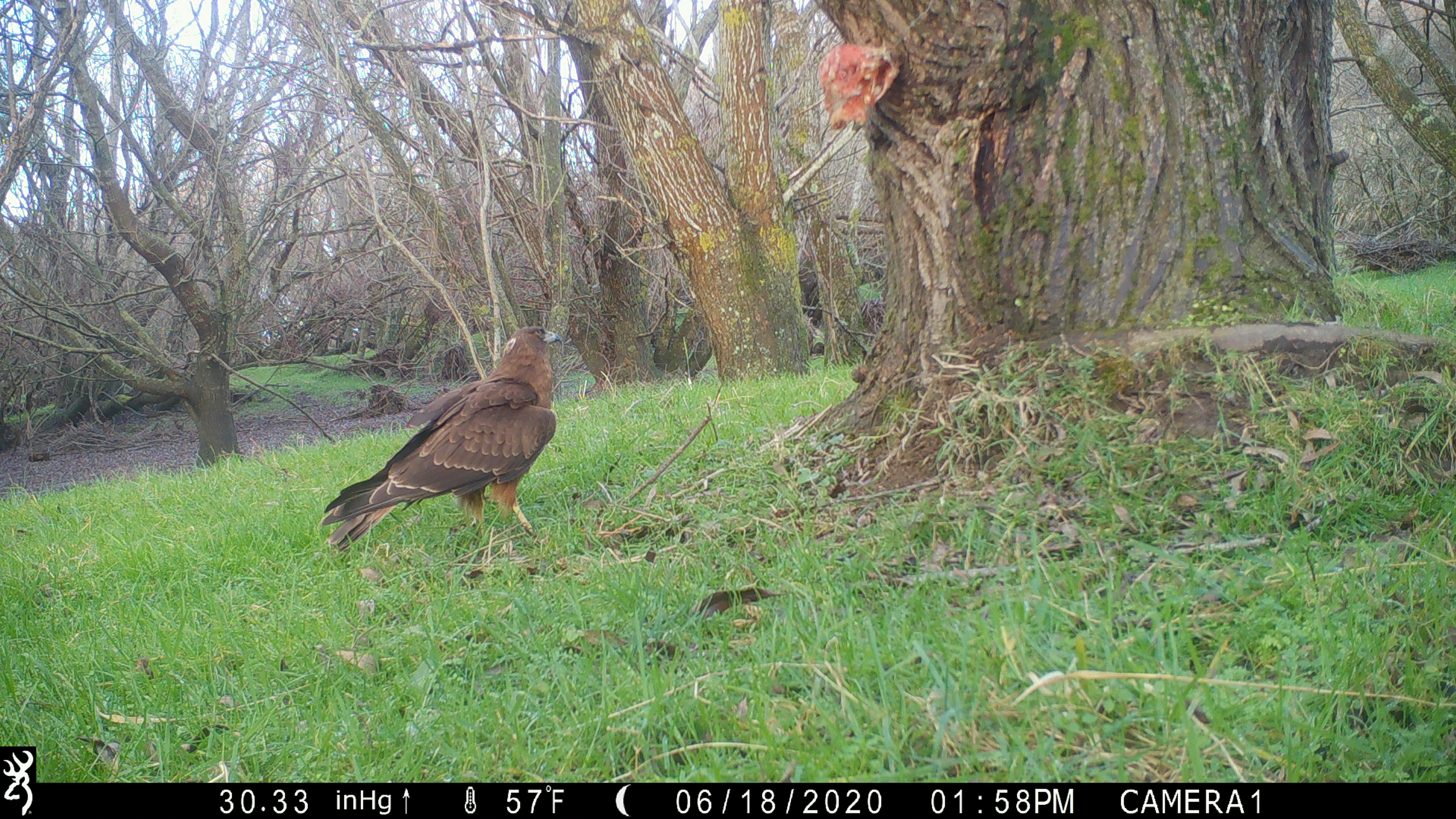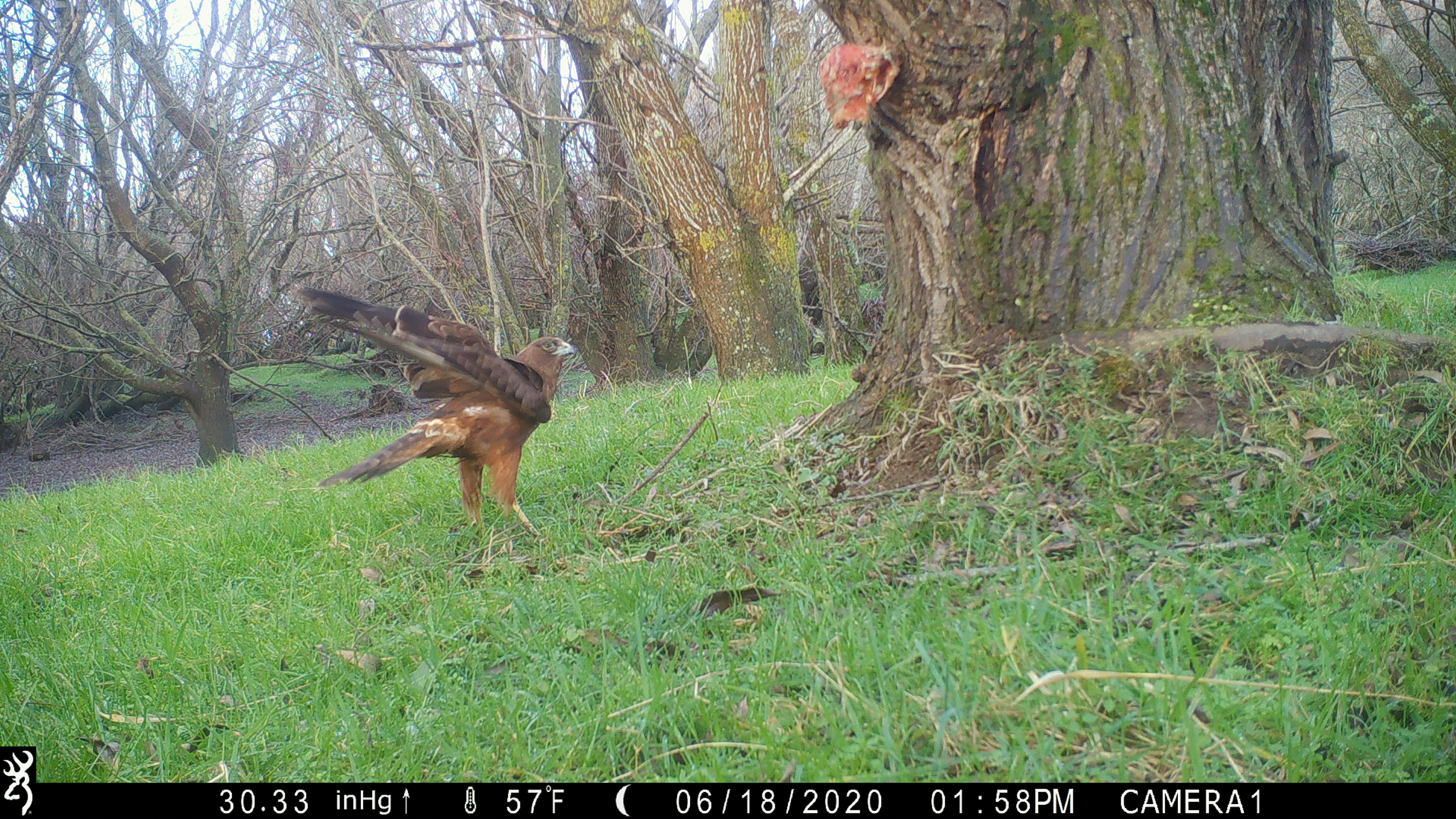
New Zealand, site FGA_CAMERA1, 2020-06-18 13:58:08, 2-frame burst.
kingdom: Animalia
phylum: Chordata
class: Aves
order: Accipitriformes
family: Accipitridae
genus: Circus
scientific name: Circus approximans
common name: swamp harrier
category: harrier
Harrier (swamp harrier) (Circus approximans).